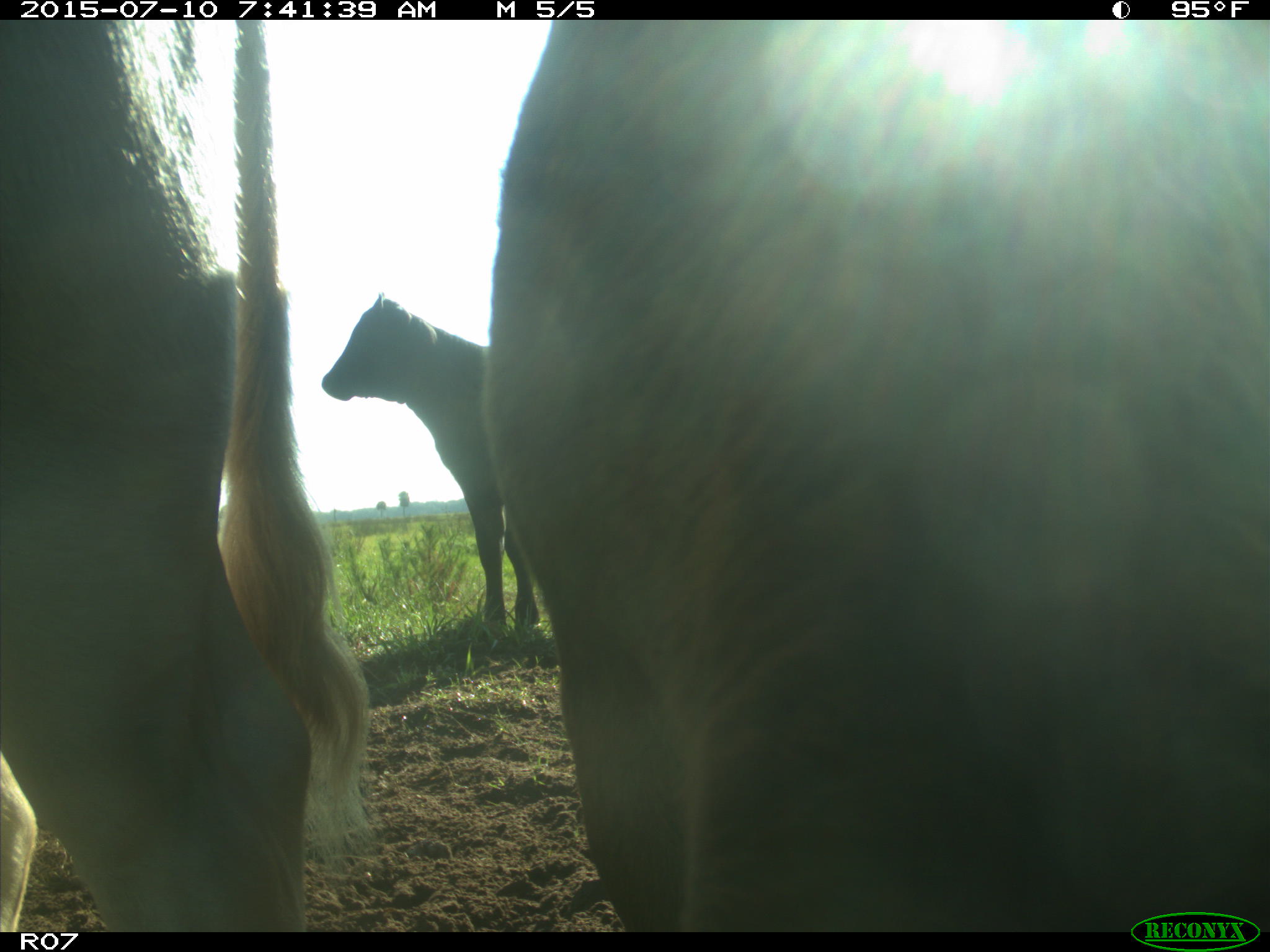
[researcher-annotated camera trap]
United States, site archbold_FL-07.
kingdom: Animalia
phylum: Chordata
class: Mammalia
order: Artiodactyla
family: Bovidae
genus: Bos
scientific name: Bos taurus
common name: domestic cow